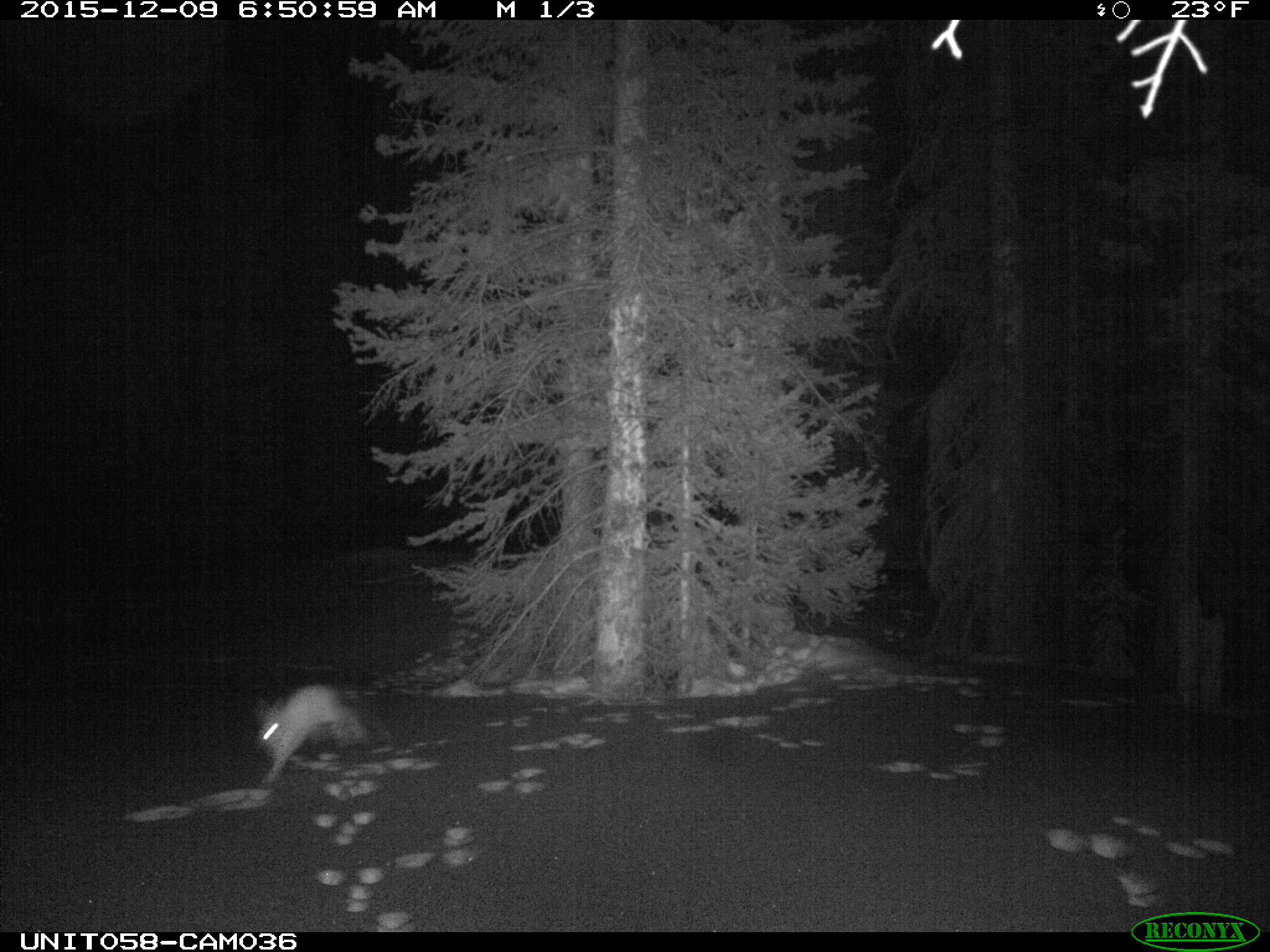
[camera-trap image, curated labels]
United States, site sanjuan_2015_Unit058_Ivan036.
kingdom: Animalia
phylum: Chordata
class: Mammalia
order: Lagomorpha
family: Leporidae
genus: Lepus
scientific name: Lepus americanus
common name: snowshoe hare